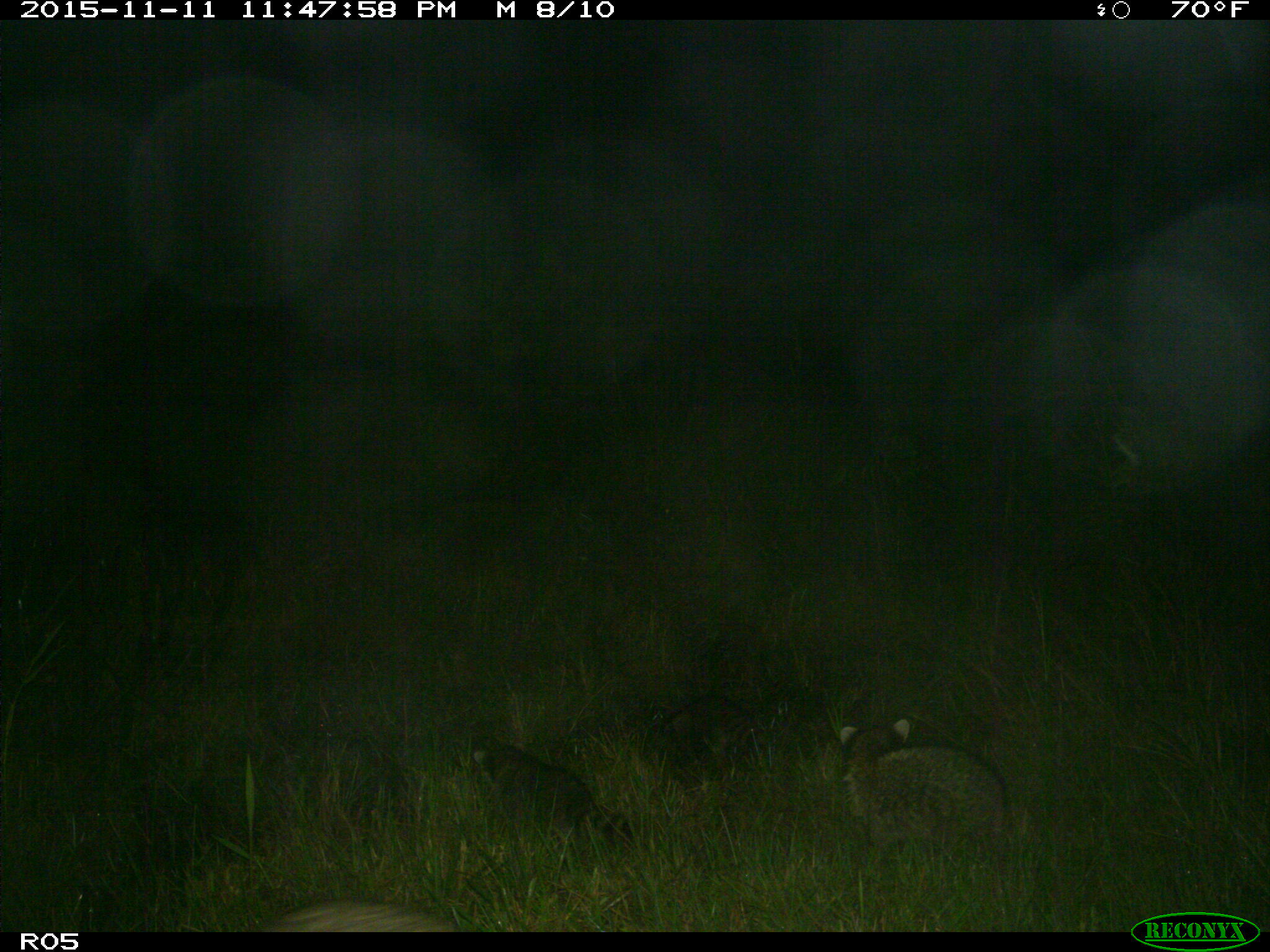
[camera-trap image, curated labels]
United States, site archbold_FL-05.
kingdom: Animalia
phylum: Chordata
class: Mammalia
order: Carnivora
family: Procyonidae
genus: Procyon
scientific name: Procyon lotor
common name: common raccoon